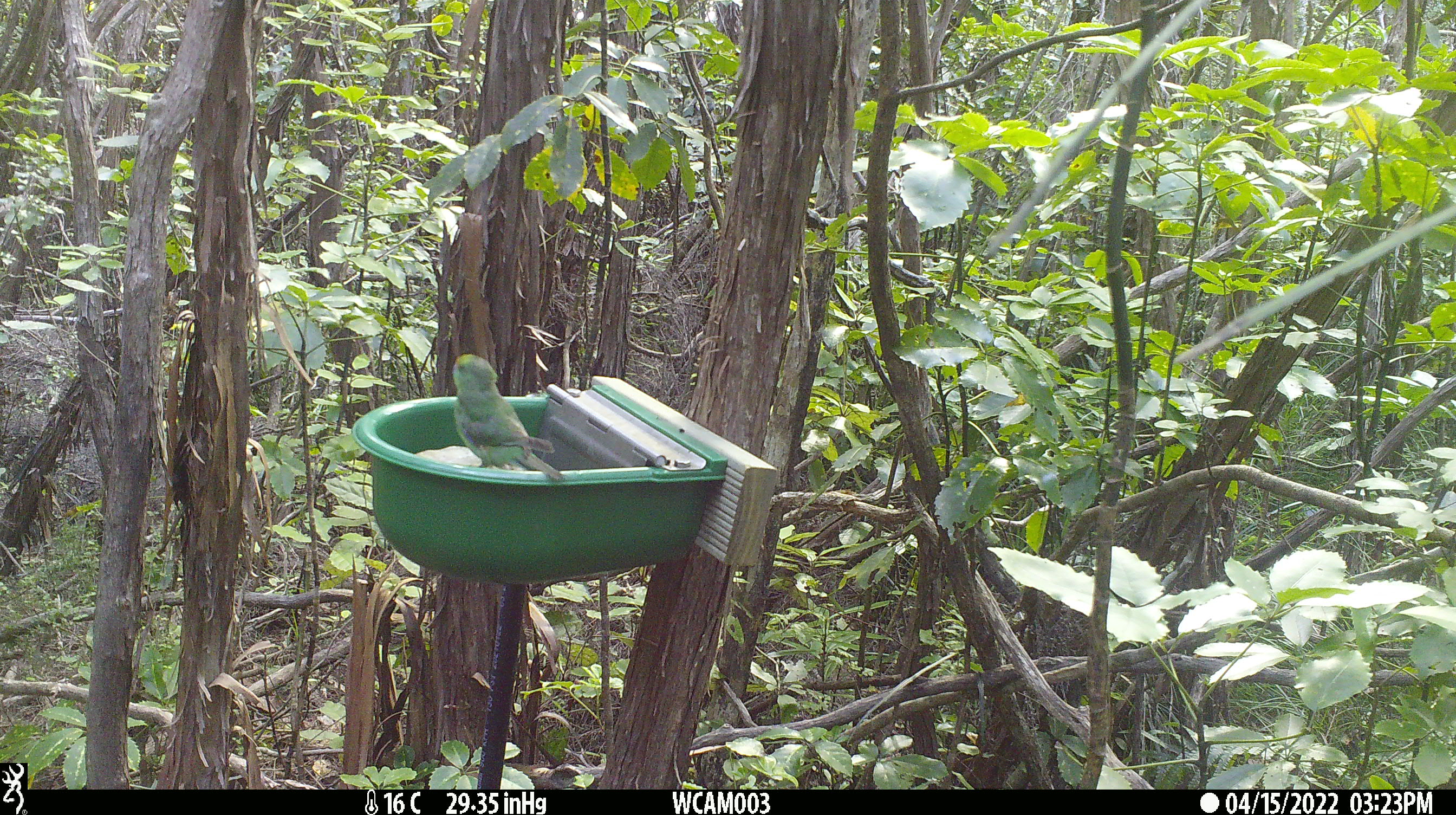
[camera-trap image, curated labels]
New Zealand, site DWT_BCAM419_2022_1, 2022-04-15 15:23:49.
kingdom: Animalia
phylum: Chordata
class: Aves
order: Psittaciformes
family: Psittaculidae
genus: Cyanoramphus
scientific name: Cyanoramphus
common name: parakeet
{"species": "parakeet (Cyanoramphus)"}